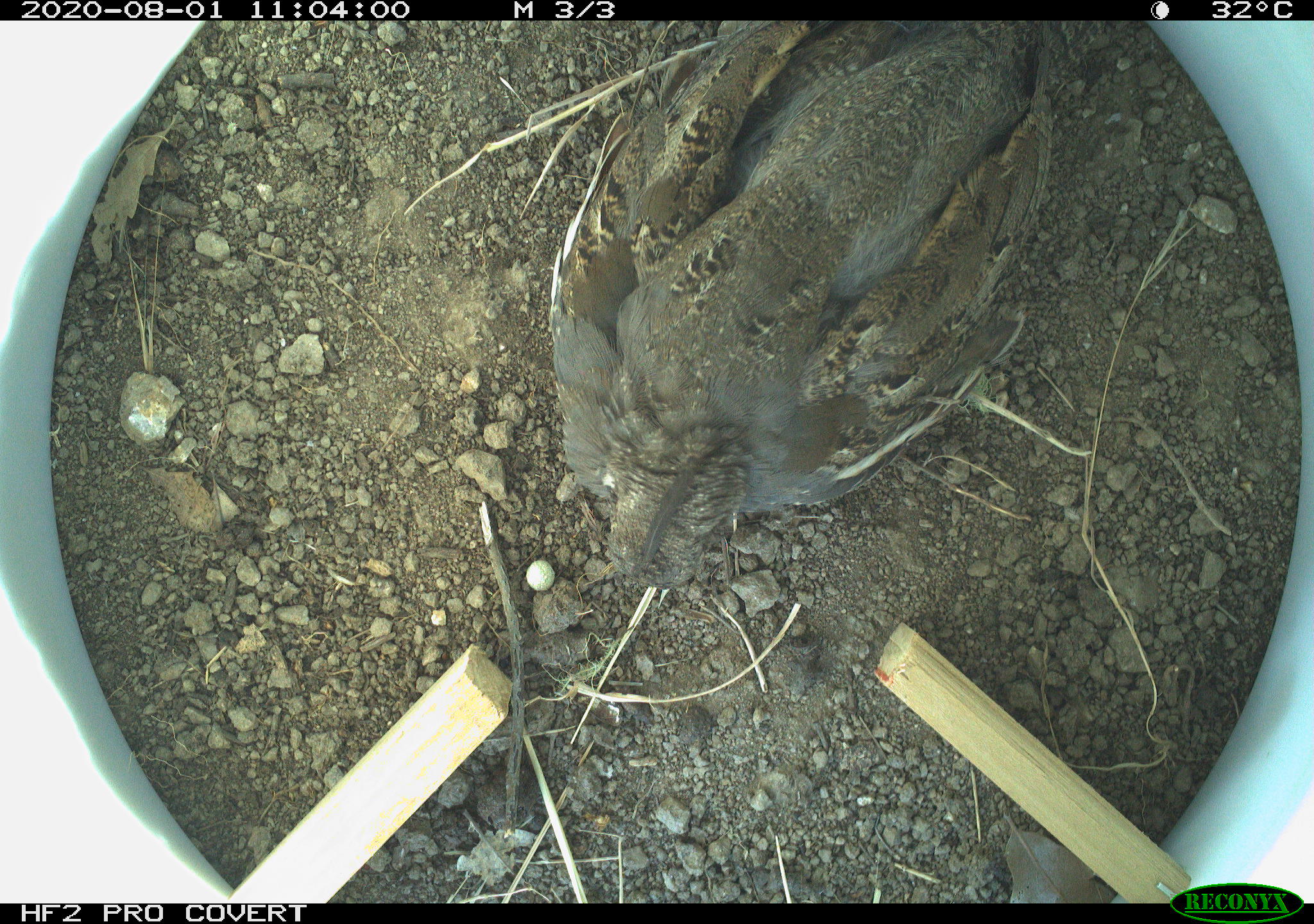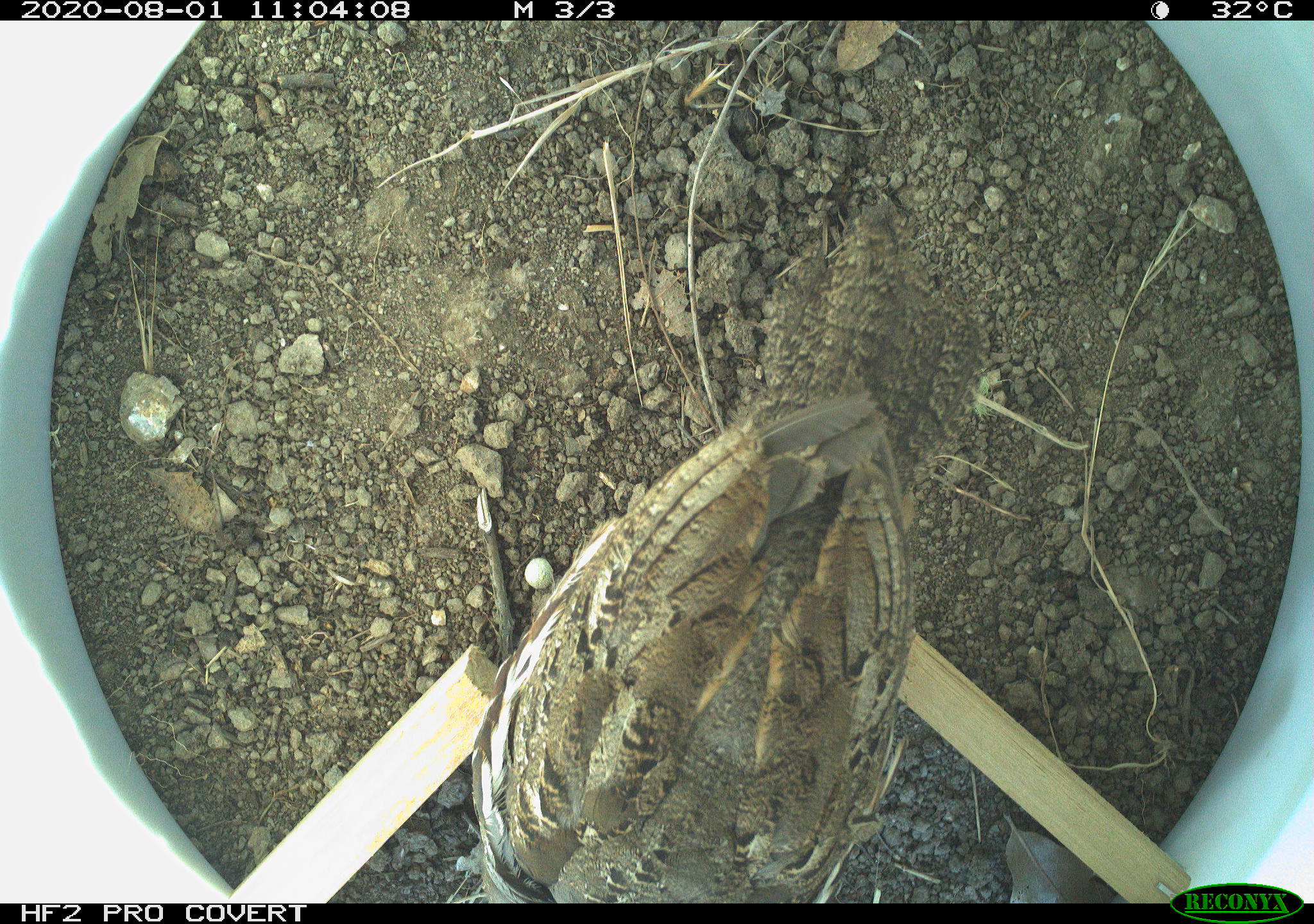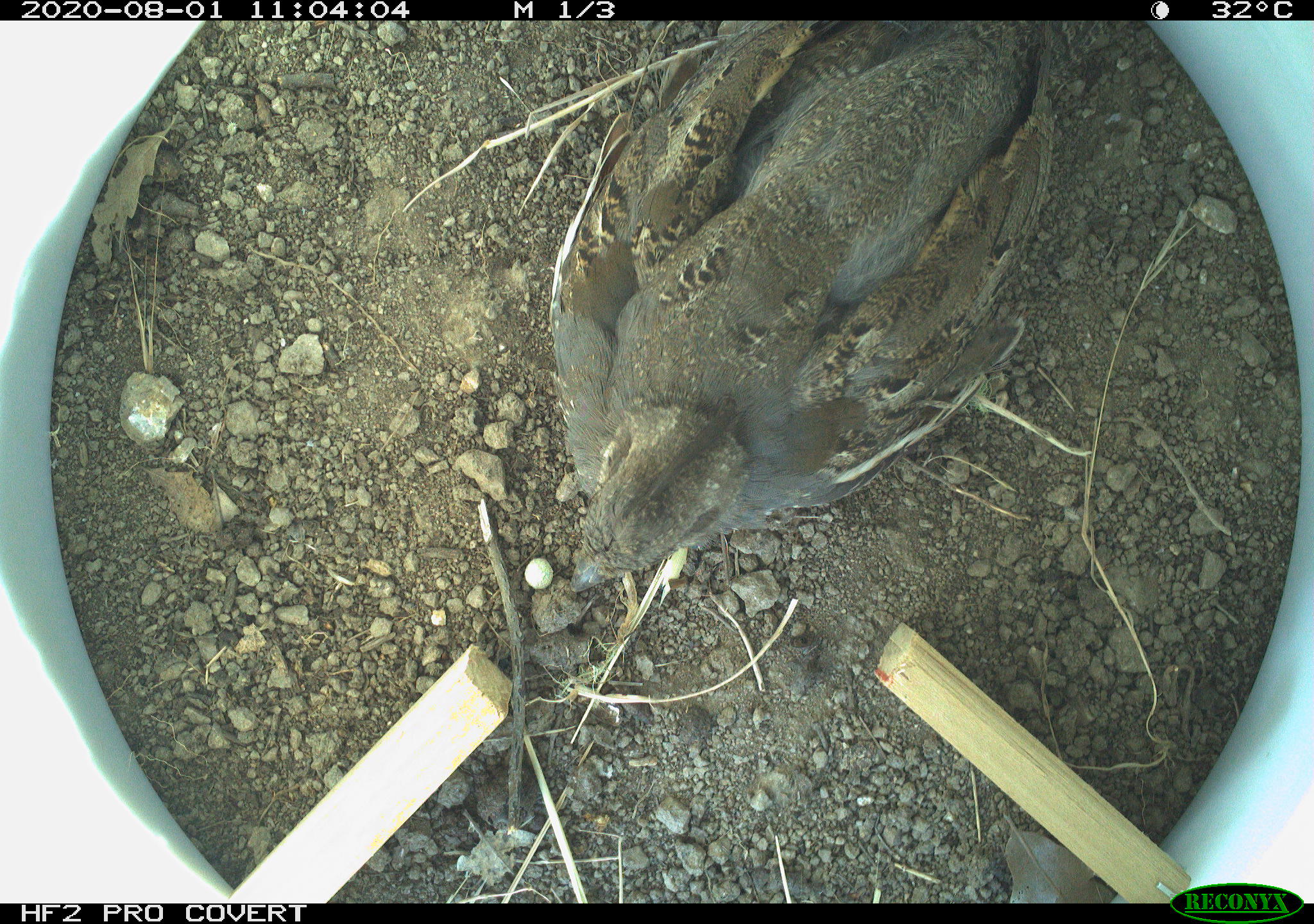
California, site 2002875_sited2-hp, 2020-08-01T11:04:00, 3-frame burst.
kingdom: Animalia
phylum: Chordata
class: Aves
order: Galliformes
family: Phasianidae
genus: Ophrysia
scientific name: Ophrysia superciliosa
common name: mountain quail